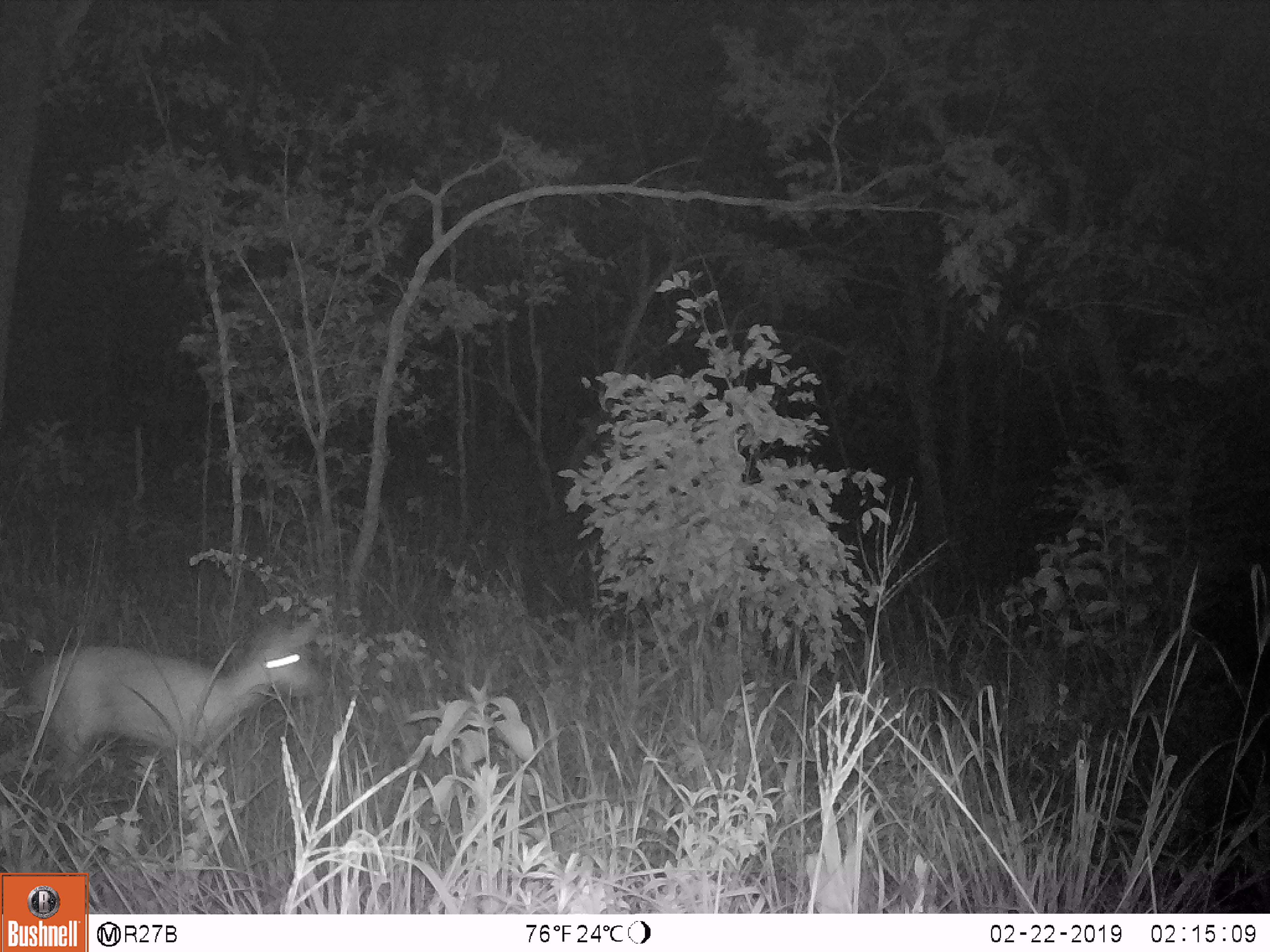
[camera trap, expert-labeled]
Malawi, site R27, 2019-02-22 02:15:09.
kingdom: Animalia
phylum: Chordata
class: Mammalia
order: Artiodactyla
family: Bovidae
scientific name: Antilopinae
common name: small antelope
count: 1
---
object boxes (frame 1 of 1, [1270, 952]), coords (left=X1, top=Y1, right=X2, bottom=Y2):
small antelope: (left=15, top=613, right=334, bottom=816)